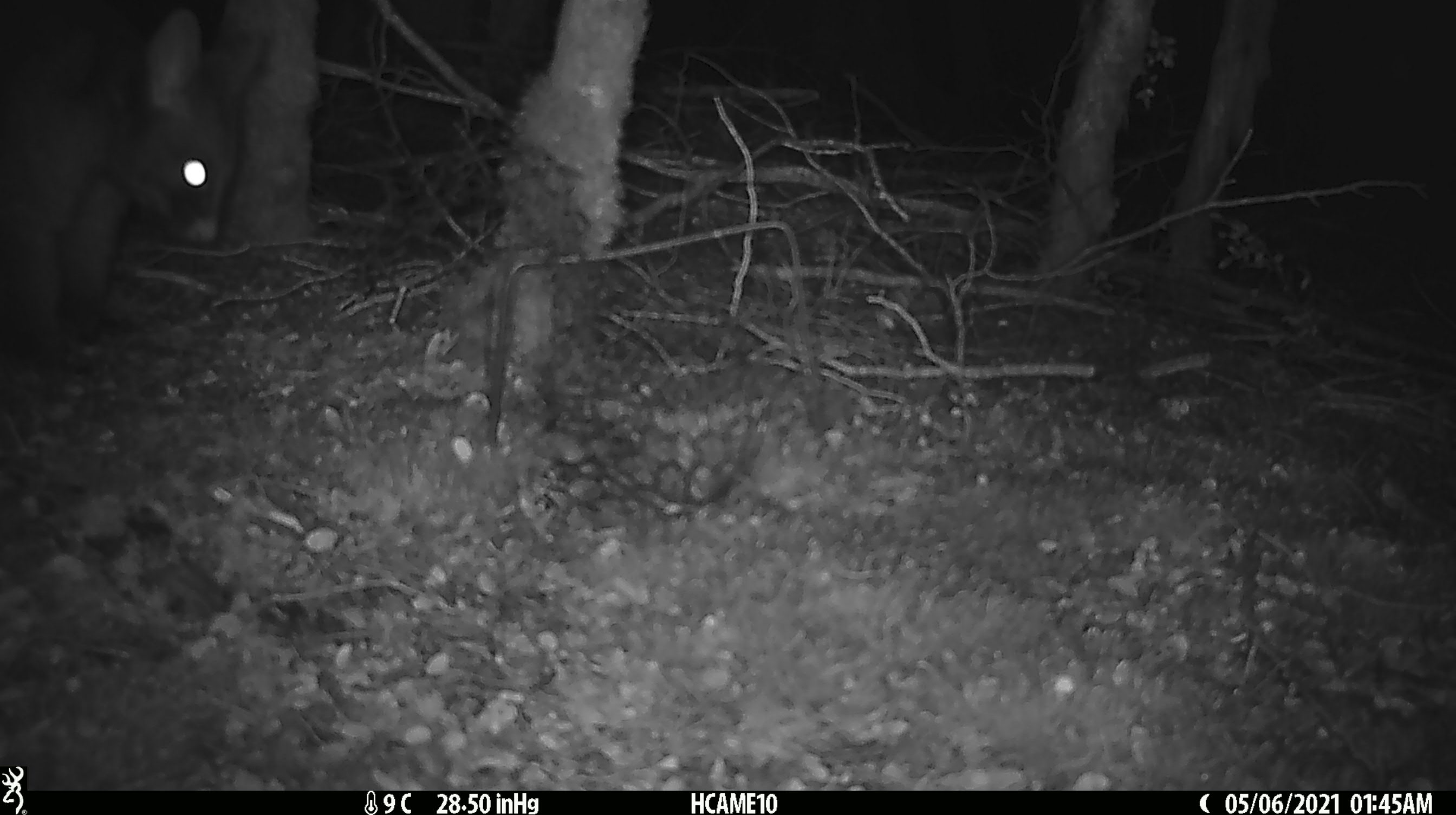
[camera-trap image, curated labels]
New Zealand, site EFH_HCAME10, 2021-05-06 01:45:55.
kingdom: Animalia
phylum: Chordata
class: Mammalia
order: Diprotodontia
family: Phalangeridae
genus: Trichosurus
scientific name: Trichosurus vulpecula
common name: common brushtail possum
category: possum